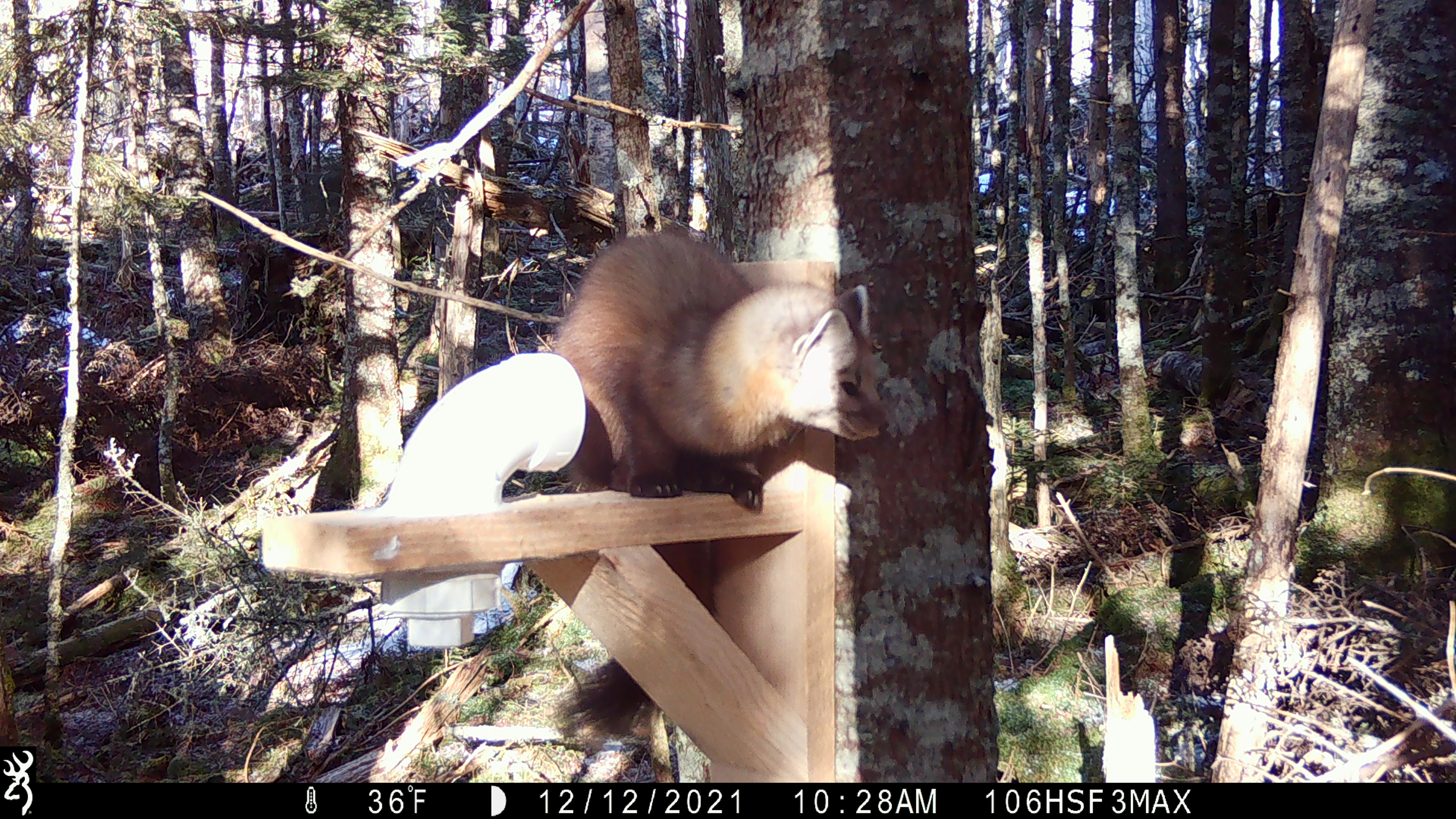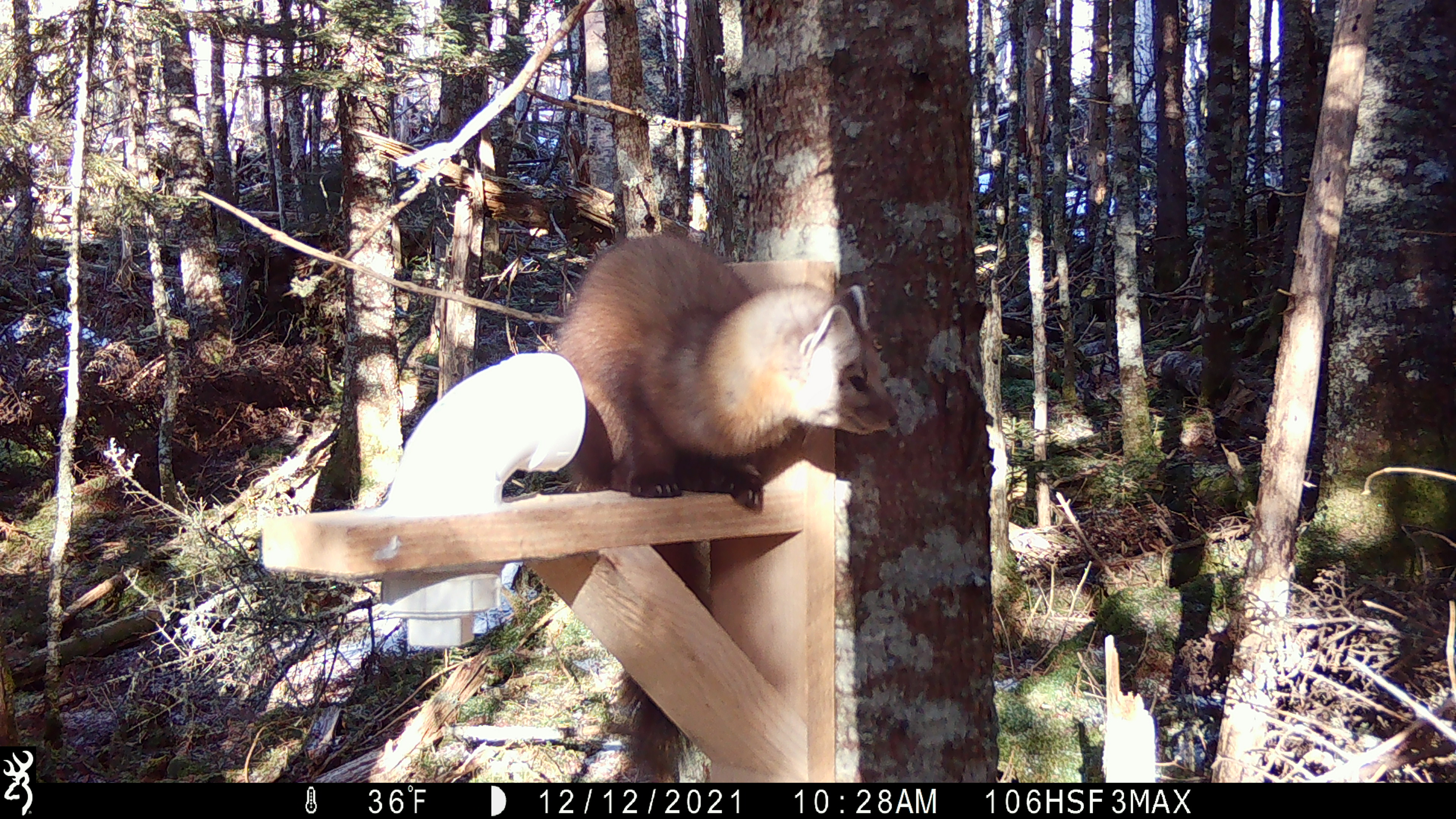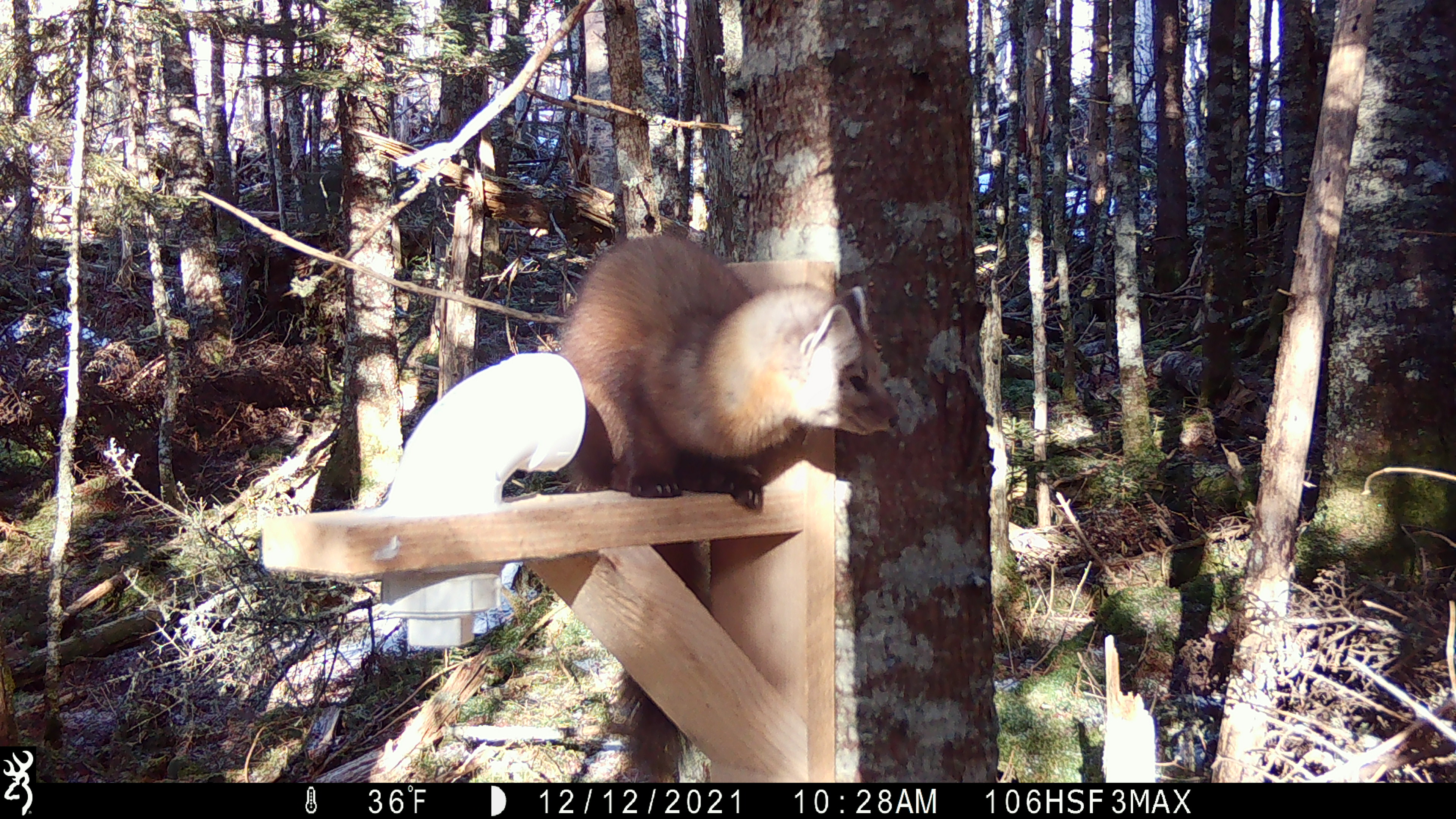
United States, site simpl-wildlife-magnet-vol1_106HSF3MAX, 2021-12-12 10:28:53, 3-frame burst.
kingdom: Animalia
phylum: Chordata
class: Mammalia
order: Carnivora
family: Mustelidae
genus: Martes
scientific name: Martes americana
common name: american marten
American marten (Martes americana).